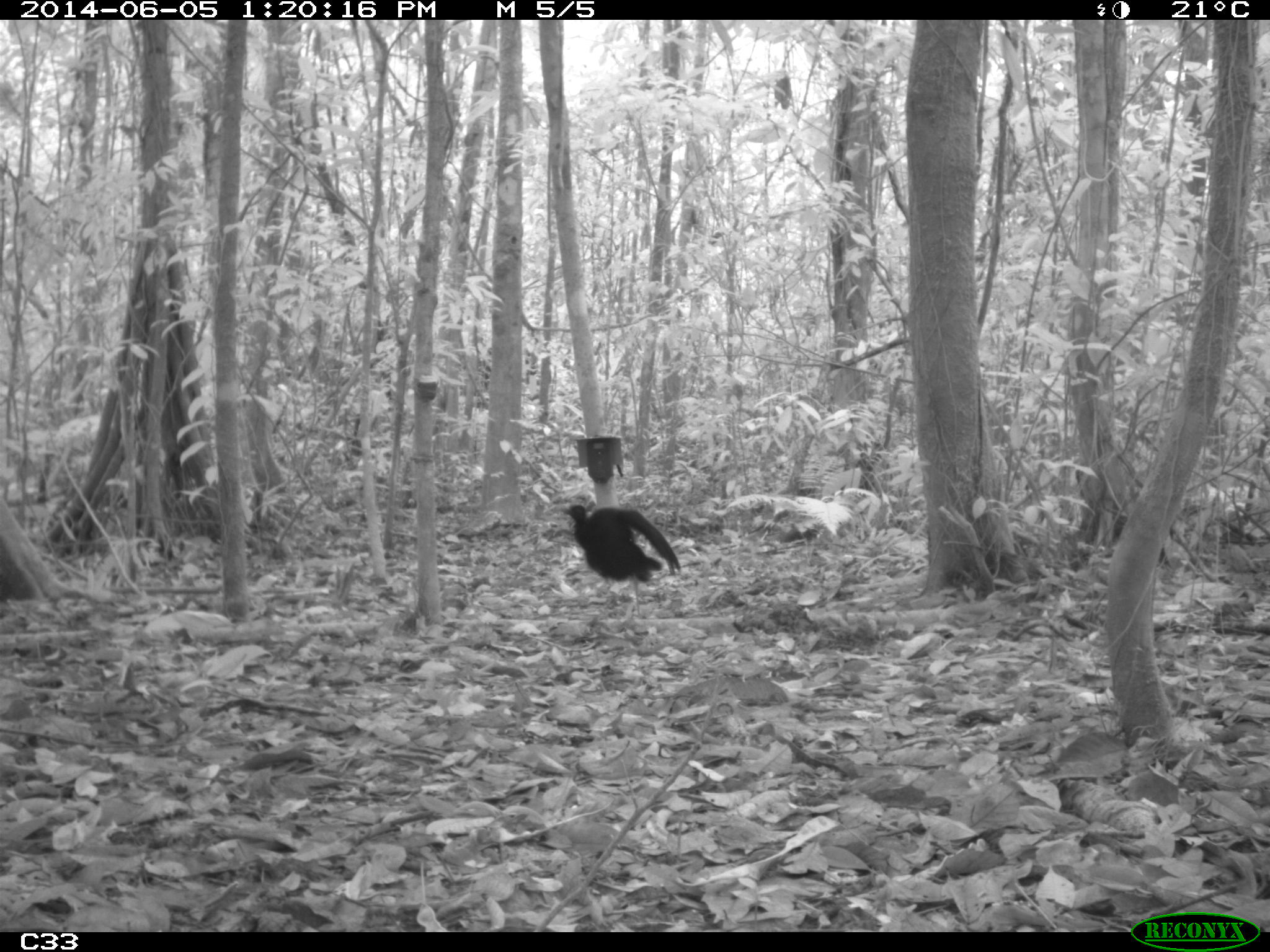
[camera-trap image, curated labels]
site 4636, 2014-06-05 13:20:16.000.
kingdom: Animalia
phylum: Chordata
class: Aves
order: Gruiformes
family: Psophiidae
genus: Psophia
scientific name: Psophia crepitans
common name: gray-winged trumpeter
Psophia crepitans (gray-winged trumpeter), count 6, age adult.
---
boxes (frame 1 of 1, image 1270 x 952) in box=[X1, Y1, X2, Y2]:
psophia crepitans: box=[562, 504, 681, 616]